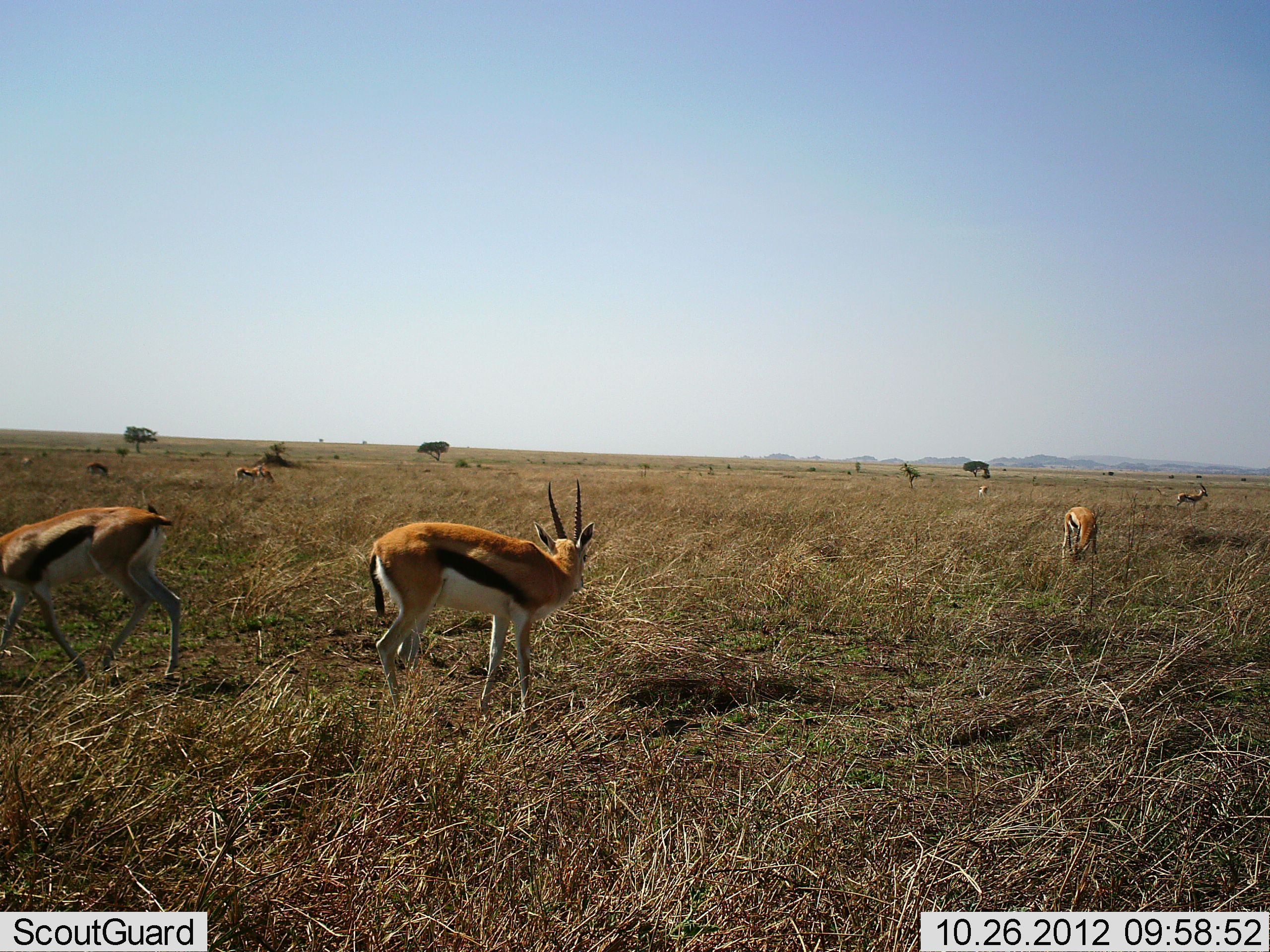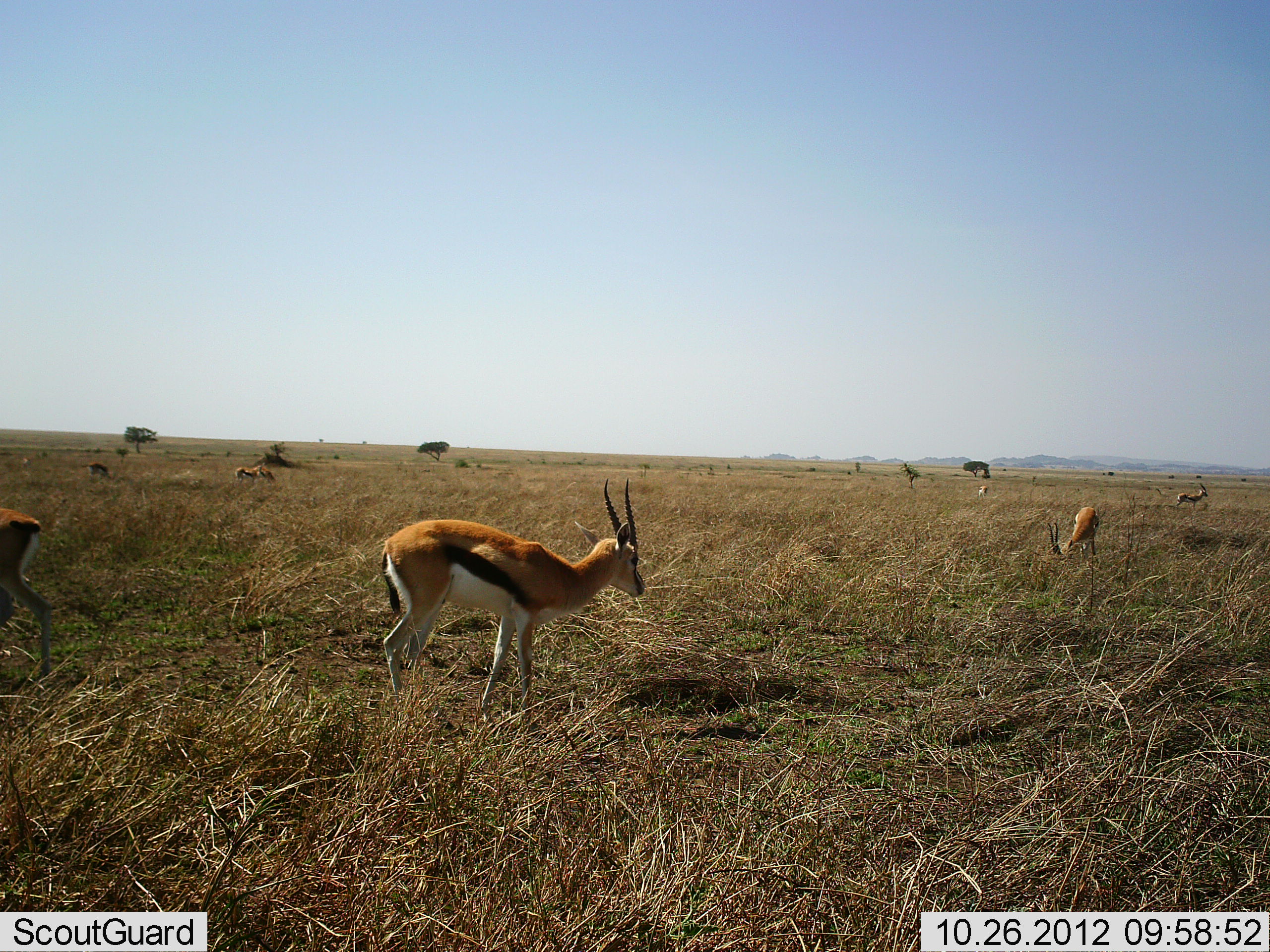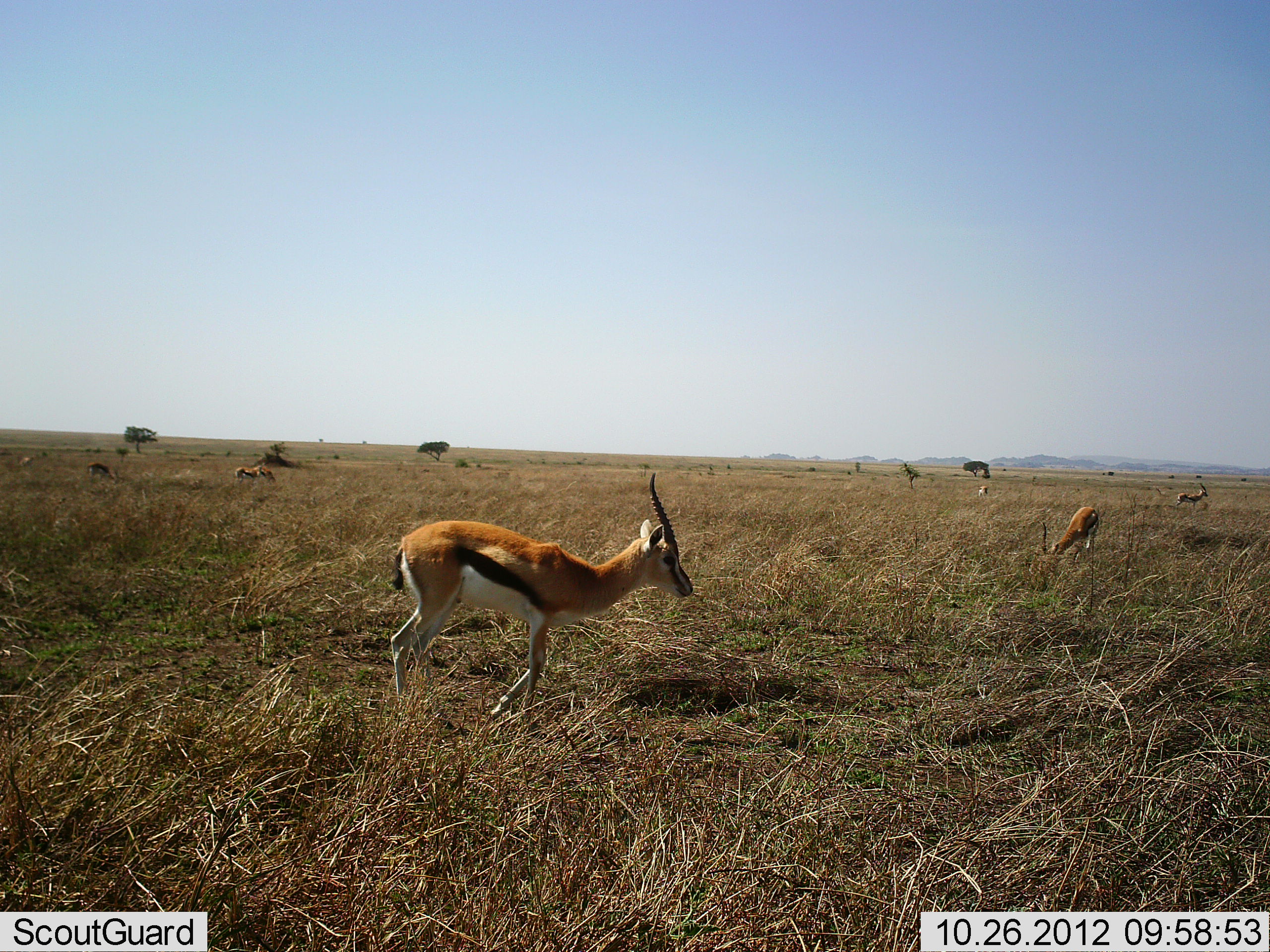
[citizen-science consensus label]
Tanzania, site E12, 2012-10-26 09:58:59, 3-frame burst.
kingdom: Animalia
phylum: Chordata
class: Mammalia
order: Artiodactyla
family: Bovidae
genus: Eudorcas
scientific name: Eudorcas thomsonii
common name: thomson's gazelle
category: gazellethomsons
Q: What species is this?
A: Gazellethomsons (thomson's gazelle) (Eudorcas thomsonii).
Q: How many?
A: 7.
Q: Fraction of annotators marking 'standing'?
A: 50%.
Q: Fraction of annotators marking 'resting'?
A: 0%.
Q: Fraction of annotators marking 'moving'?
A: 20%.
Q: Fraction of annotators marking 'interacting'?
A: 0%.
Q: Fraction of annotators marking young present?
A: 0%.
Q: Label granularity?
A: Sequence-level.